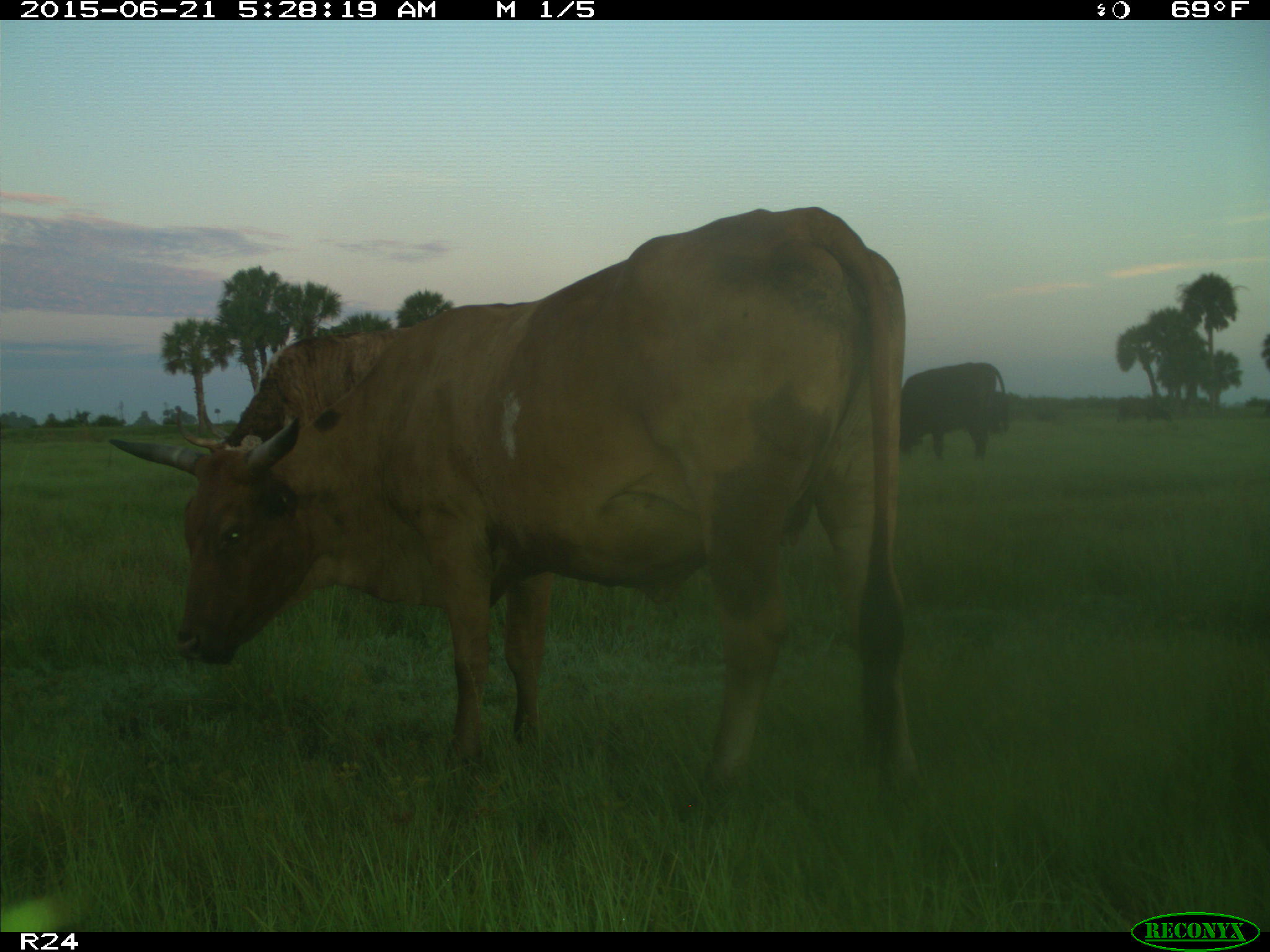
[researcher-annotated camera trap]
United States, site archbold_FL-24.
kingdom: Animalia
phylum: Chordata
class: Mammalia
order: Artiodactyla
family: Bovidae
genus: Bos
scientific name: Bos taurus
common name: domestic cow